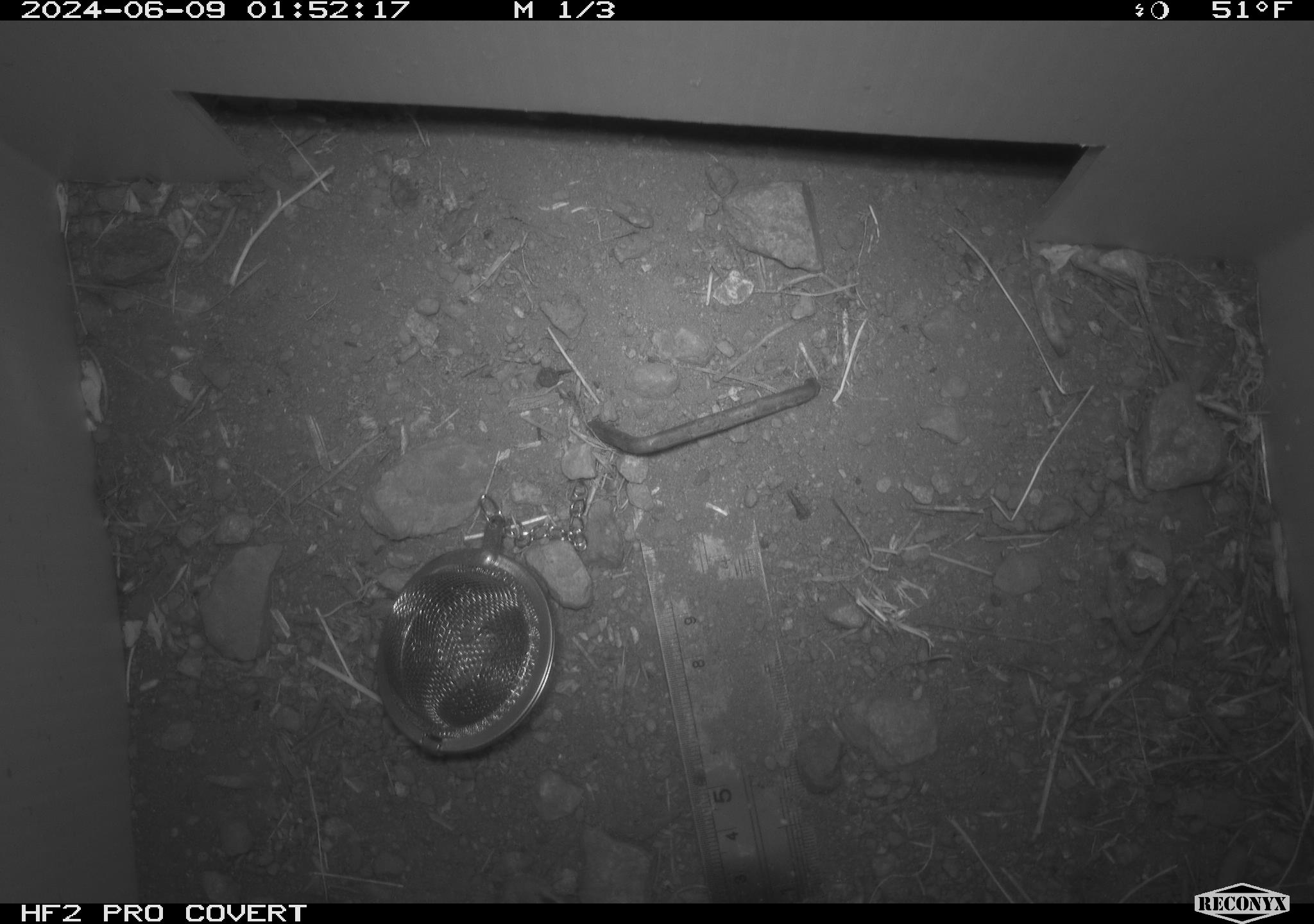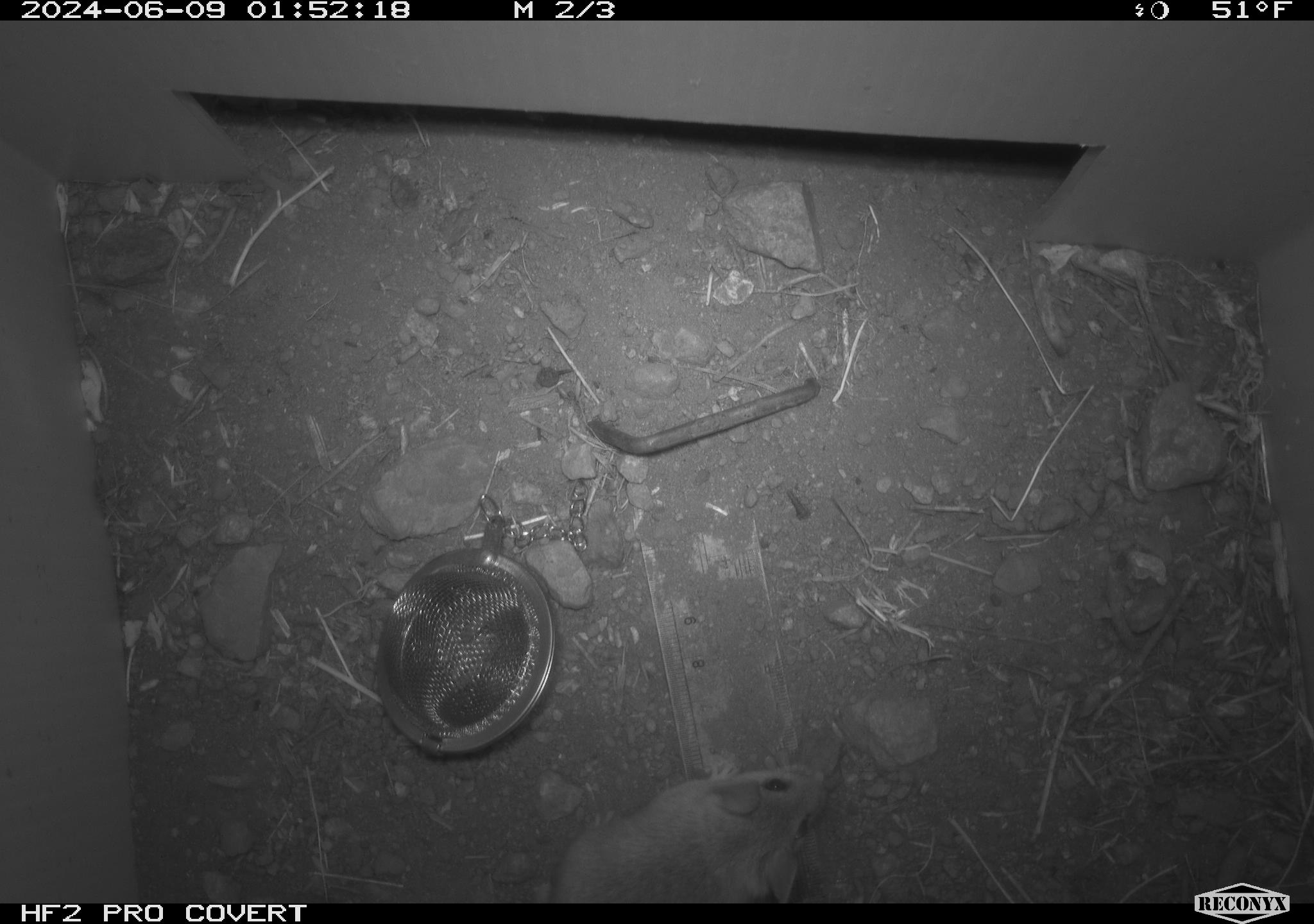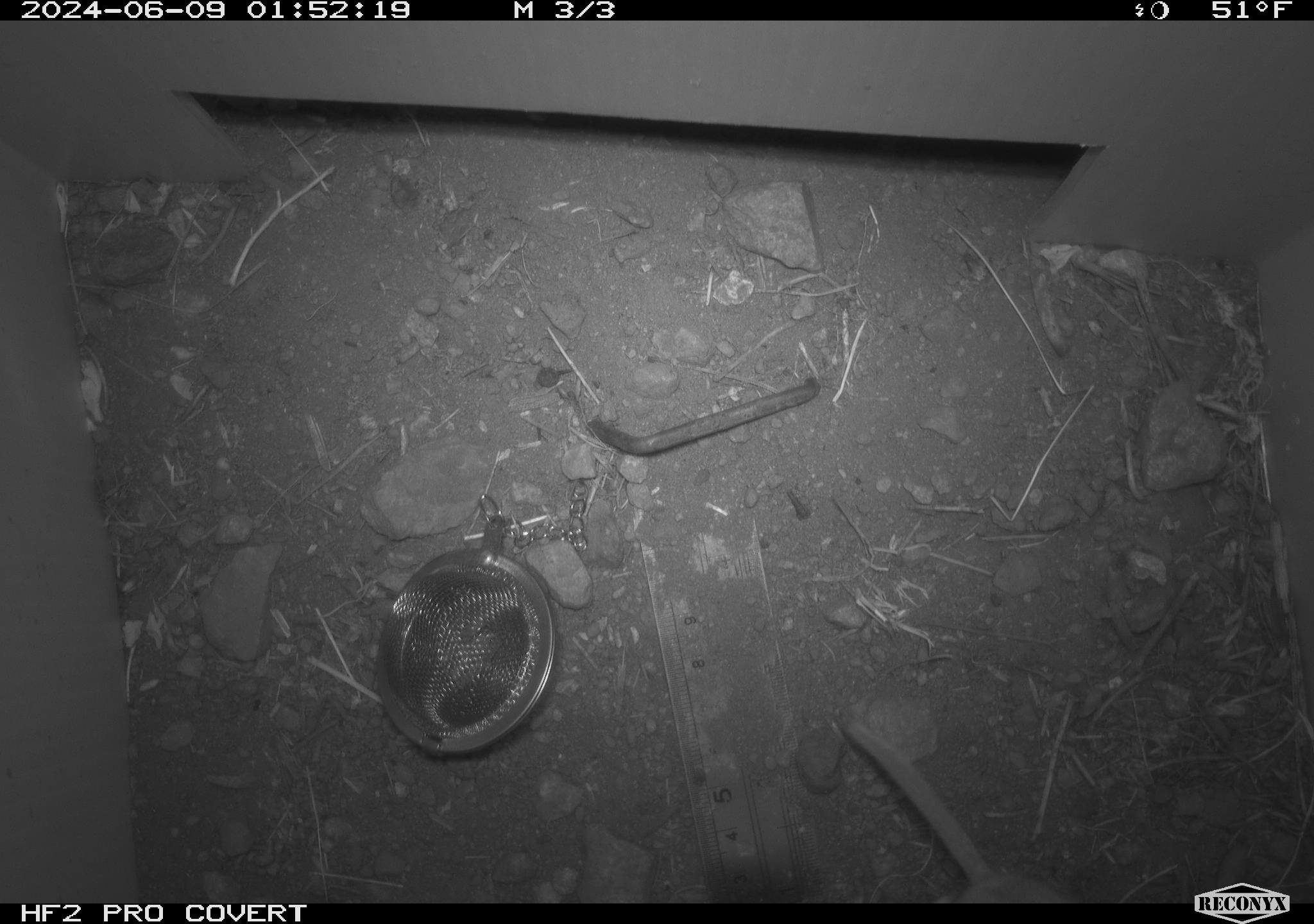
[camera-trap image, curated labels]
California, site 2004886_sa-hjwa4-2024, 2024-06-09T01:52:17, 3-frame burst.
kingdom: Animalia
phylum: Chordata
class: Mammalia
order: Rodentia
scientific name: Rodentia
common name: rodent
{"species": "rodent (Rodentia)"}